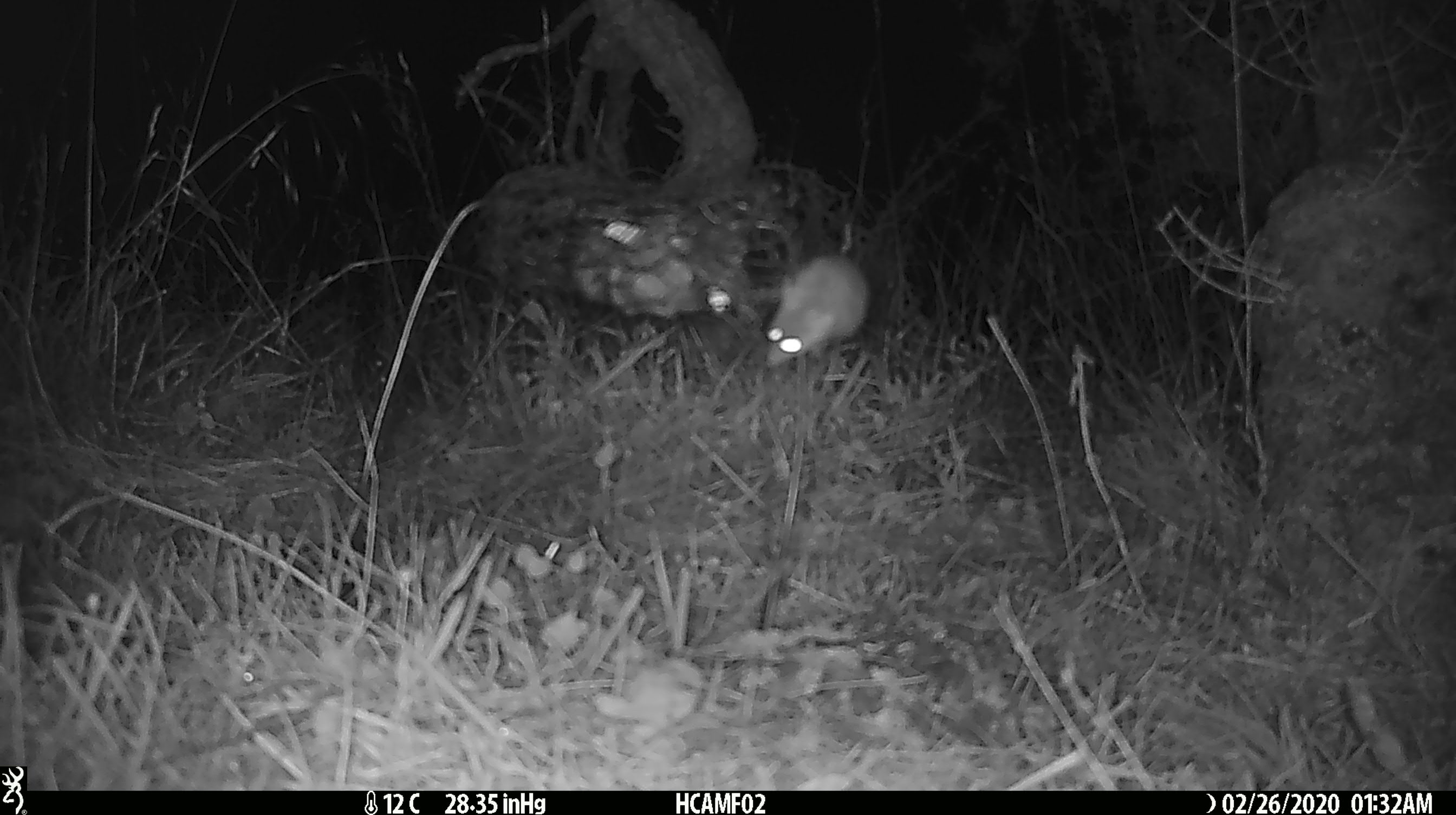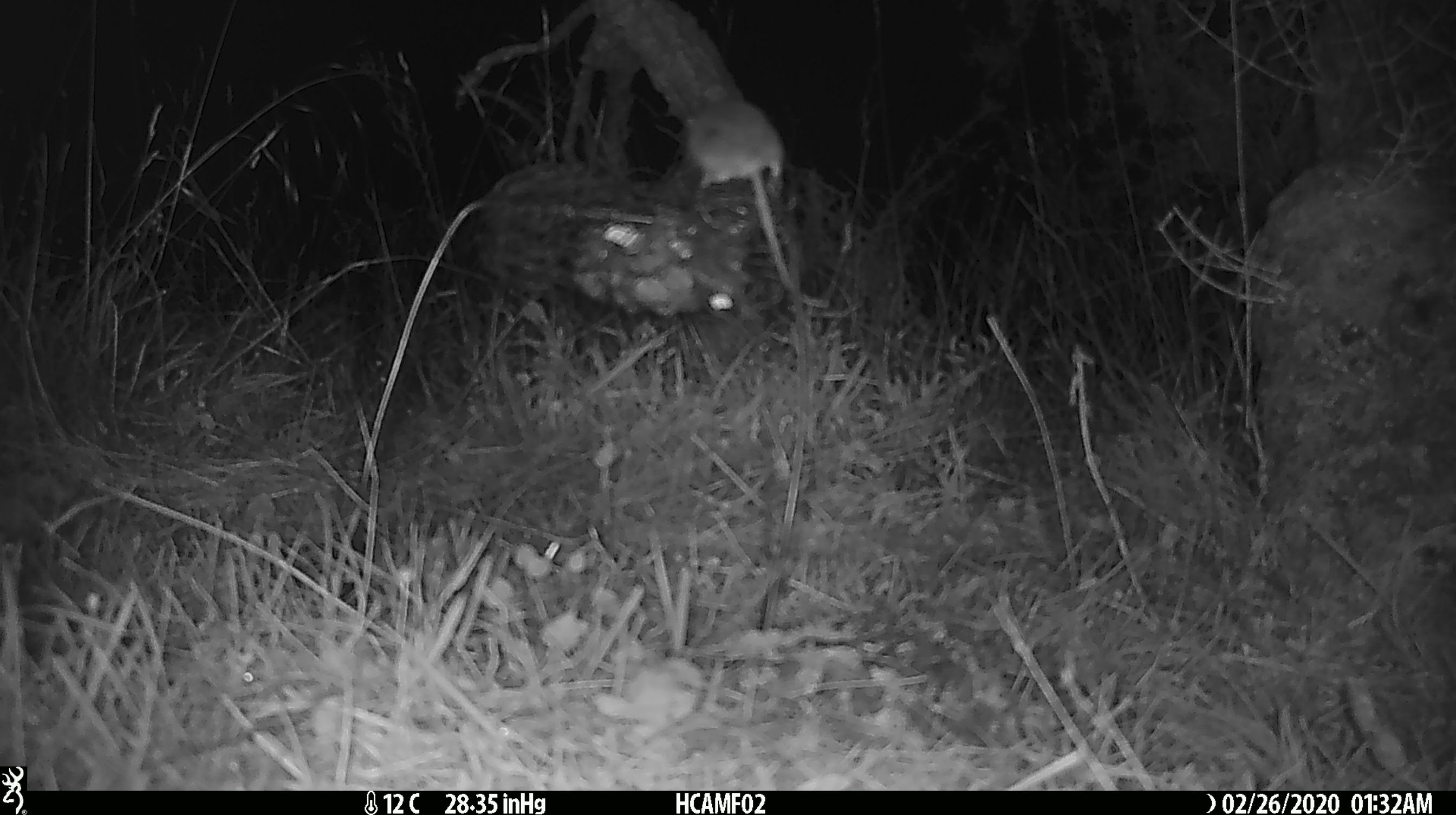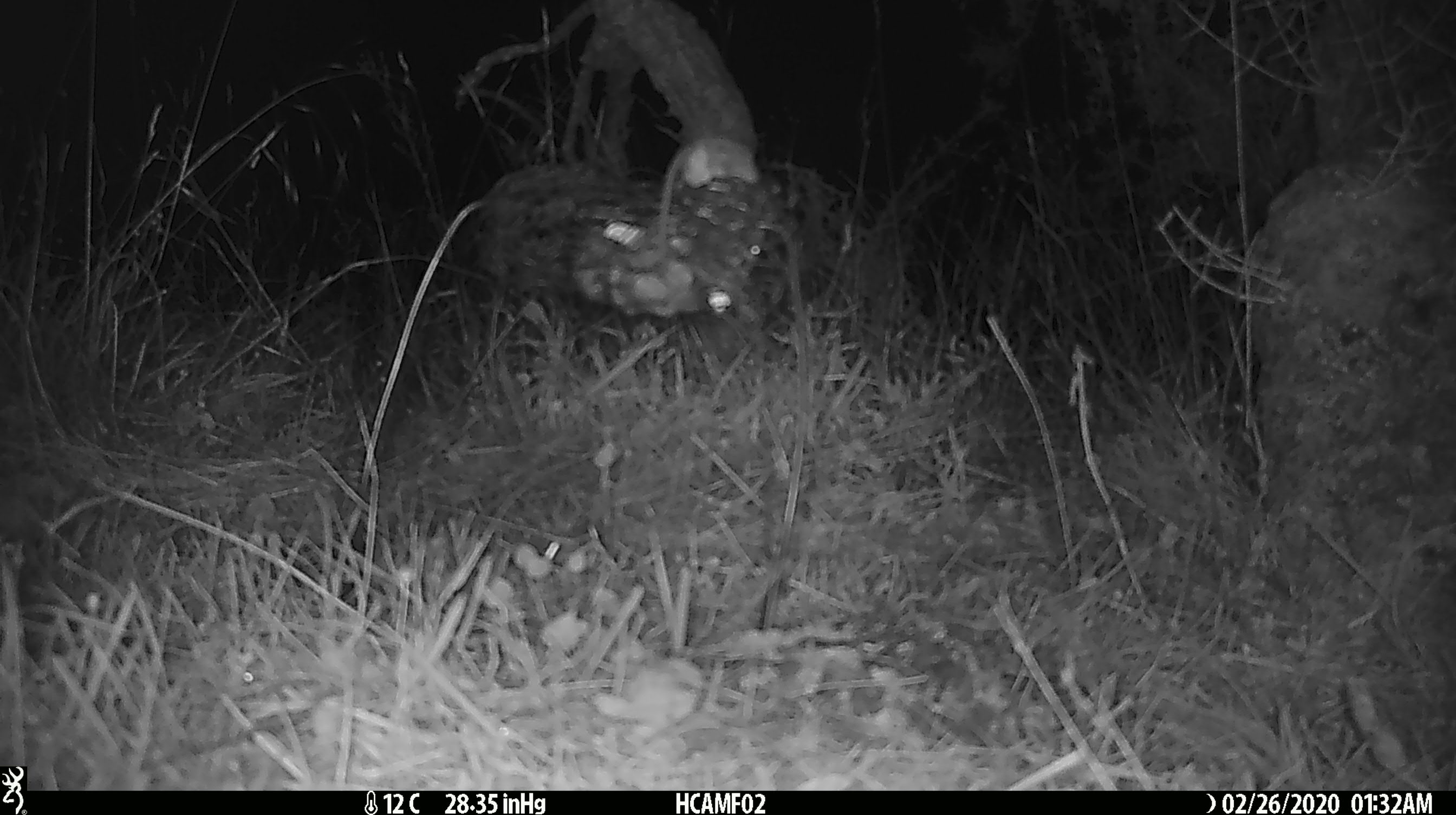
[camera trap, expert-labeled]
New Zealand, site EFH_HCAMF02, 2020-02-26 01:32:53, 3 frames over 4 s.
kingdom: Animalia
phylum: Chordata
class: Mammalia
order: Rodentia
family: Muridae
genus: Mus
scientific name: Mus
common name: mouse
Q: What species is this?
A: Mouse (Mus).